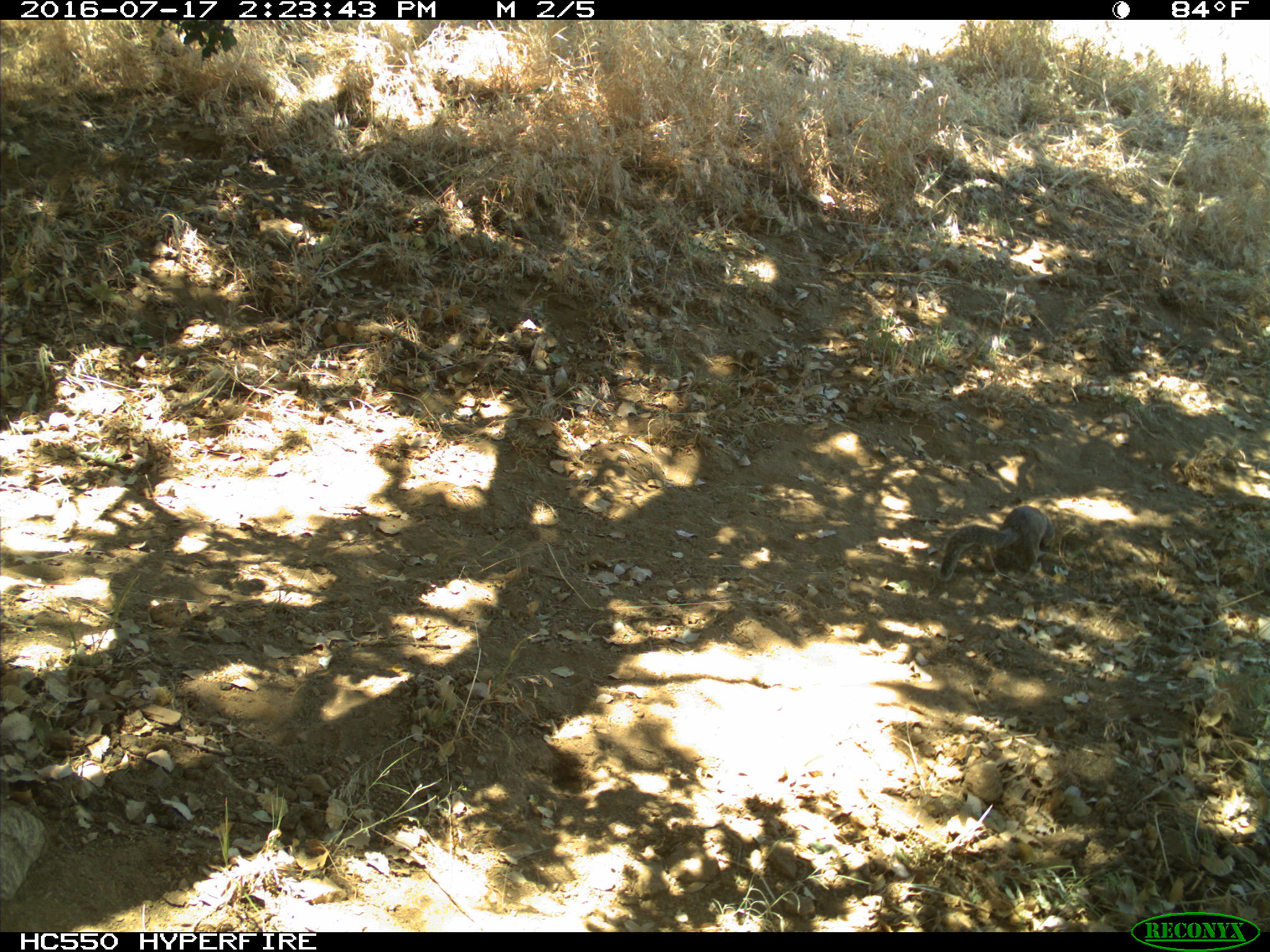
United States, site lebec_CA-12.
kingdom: Animalia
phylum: Chordata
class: Mammalia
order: Rodentia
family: Sciuridae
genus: Otospermophilus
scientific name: Otospermophilus beecheyi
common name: california ground squirrel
Otospermophilus beecheyi (california ground squirrel).